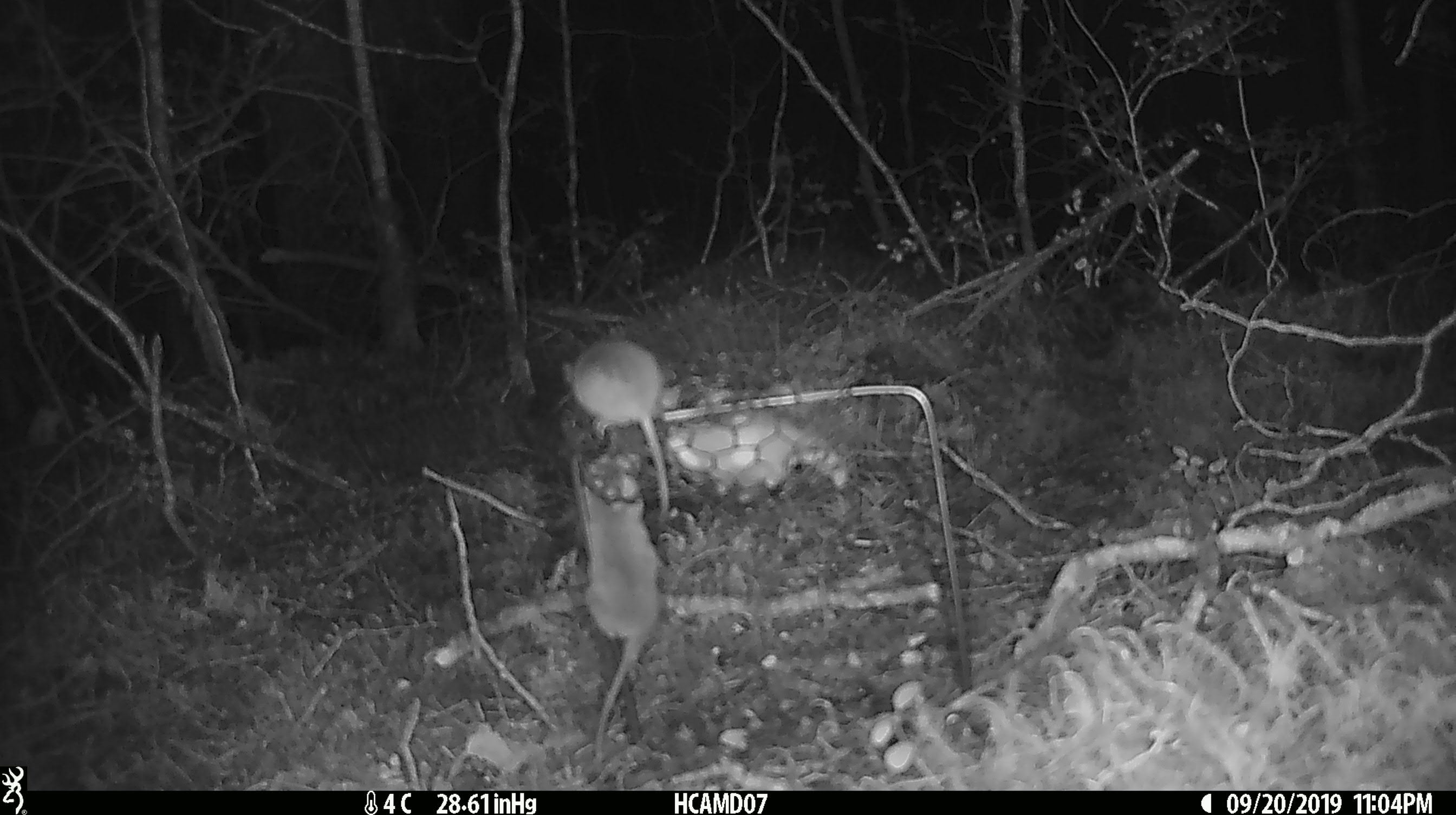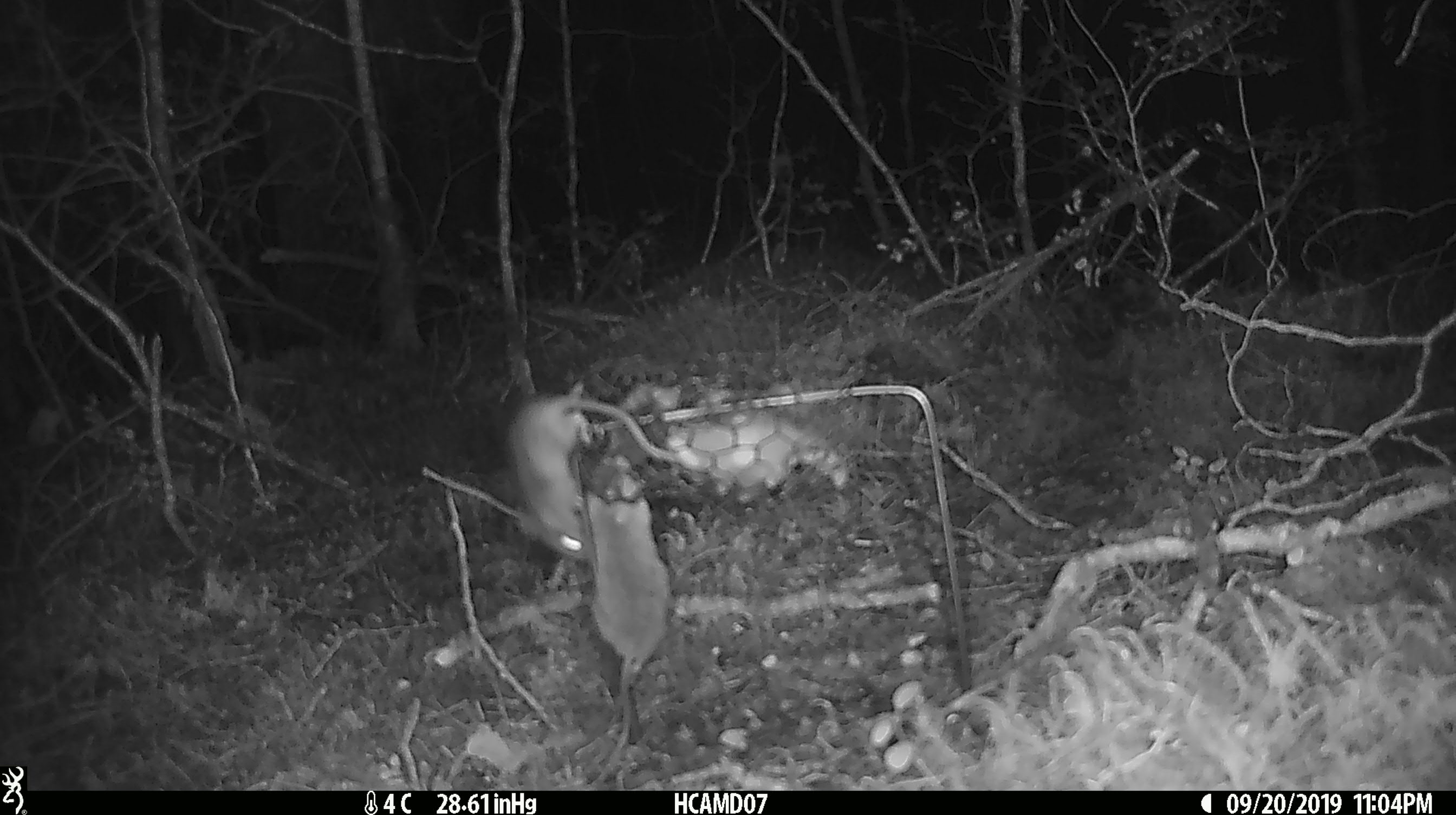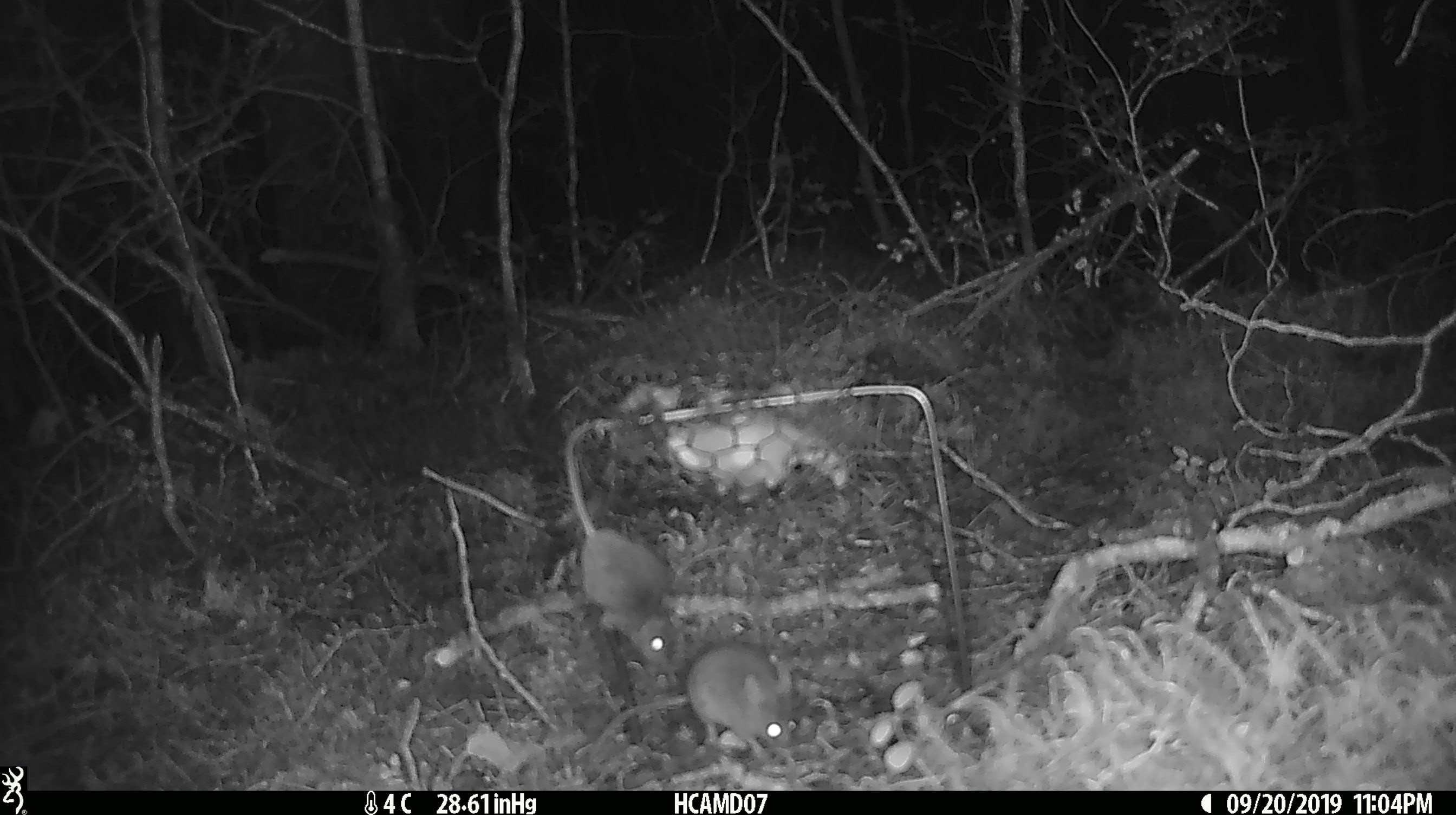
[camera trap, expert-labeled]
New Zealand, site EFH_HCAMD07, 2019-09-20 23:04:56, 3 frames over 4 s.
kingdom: Animalia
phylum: Chordata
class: Mammalia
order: Rodentia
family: Muridae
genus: Mus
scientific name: Mus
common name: mouse